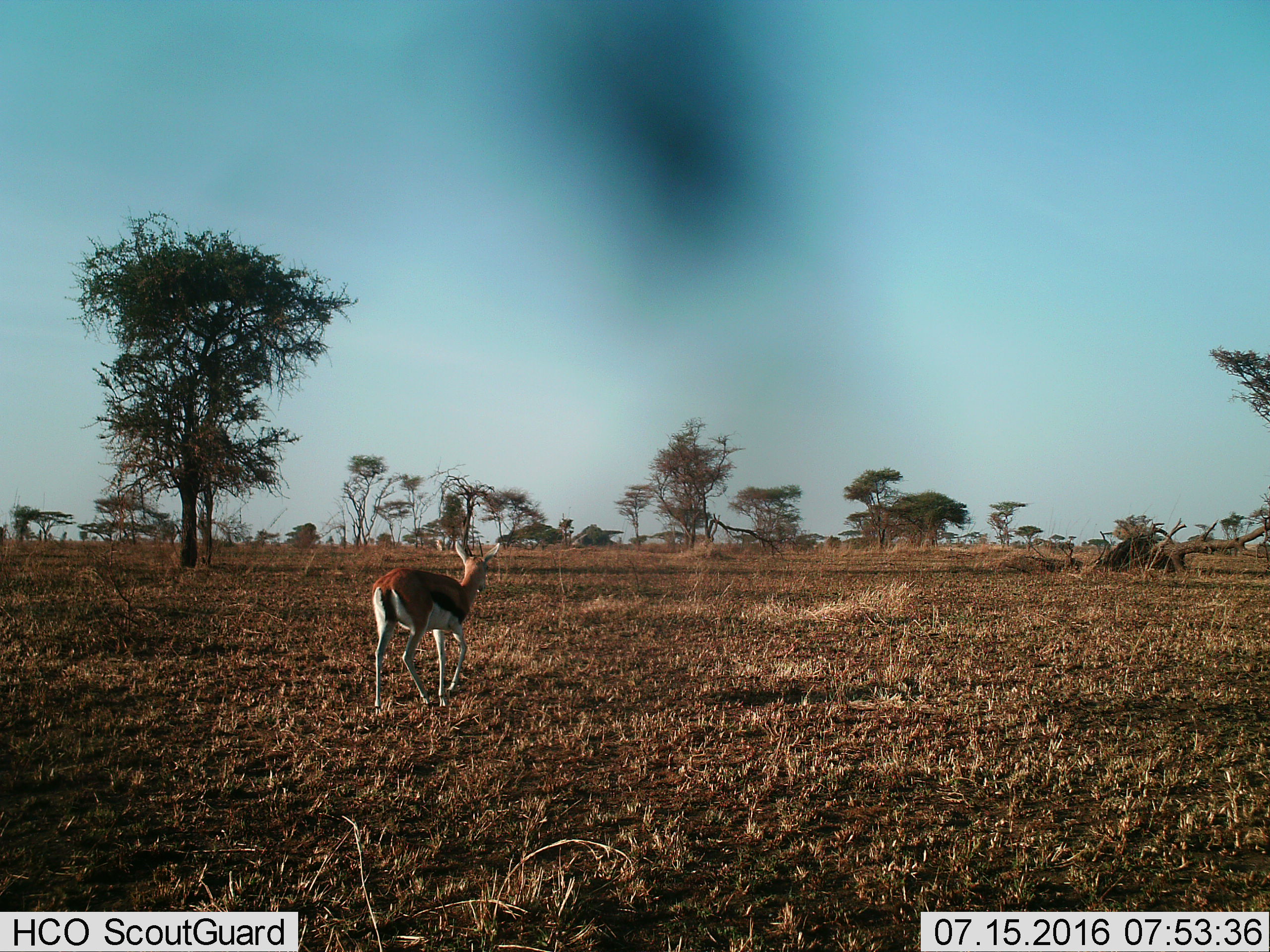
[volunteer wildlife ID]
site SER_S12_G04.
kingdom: Animalia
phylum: Chordata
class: Mammalia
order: Artiodactyla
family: Bovidae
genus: Eudorcas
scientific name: Eudorcas thomsonii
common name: thomson's gazelle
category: gazellethomsons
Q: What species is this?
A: Gazellethomsons (thomson's gazelle) (Eudorcas thomsonii).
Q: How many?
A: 1.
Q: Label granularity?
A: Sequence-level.